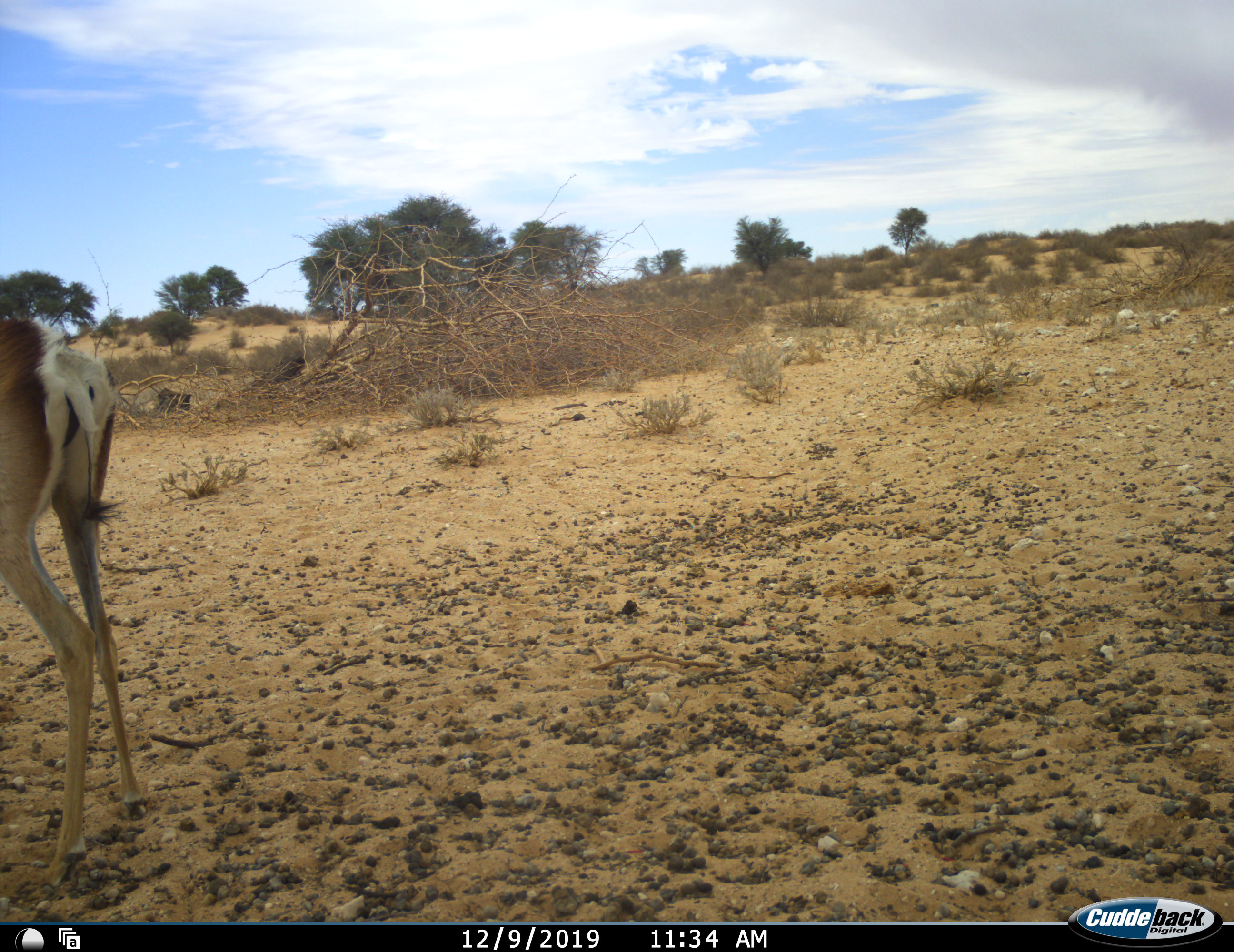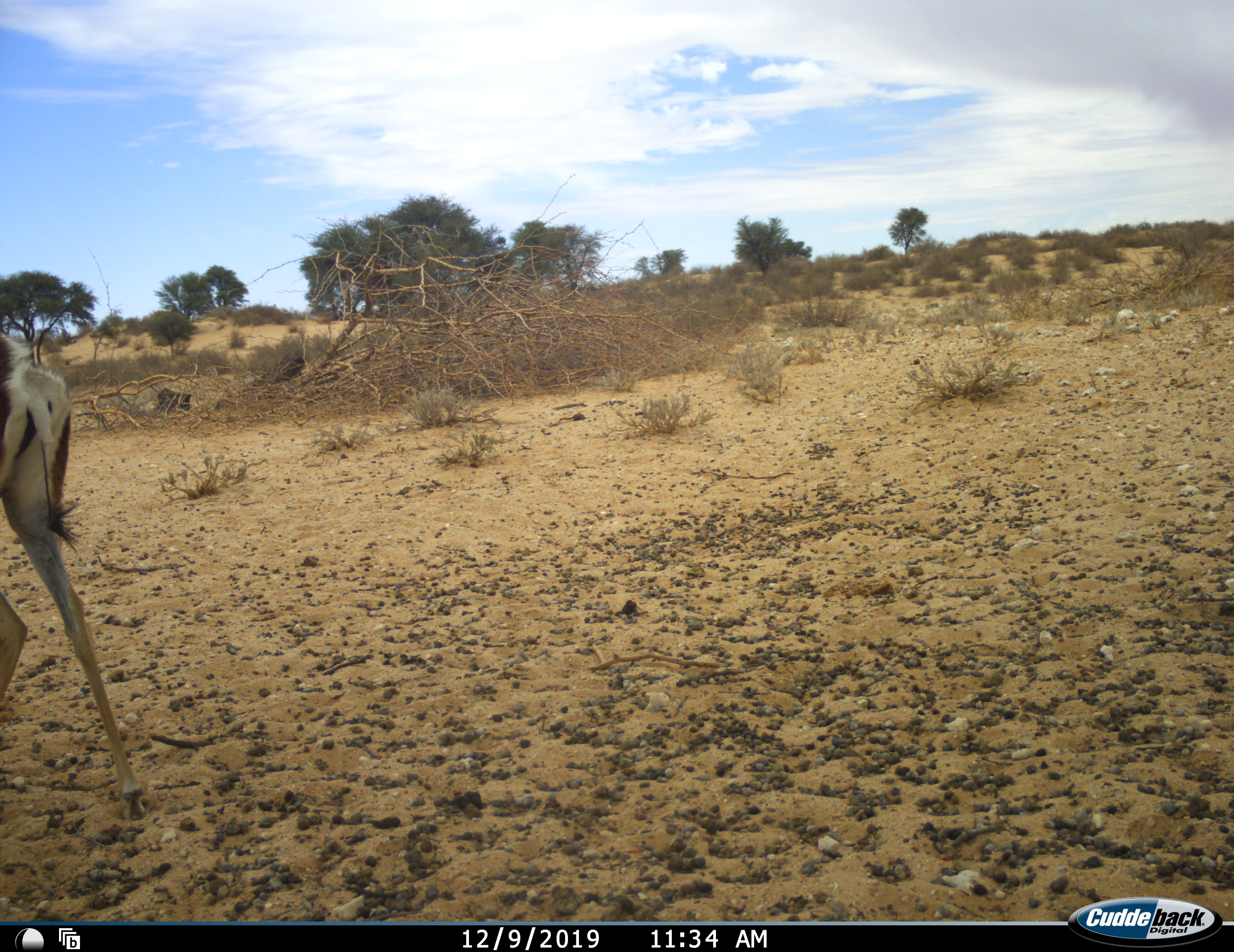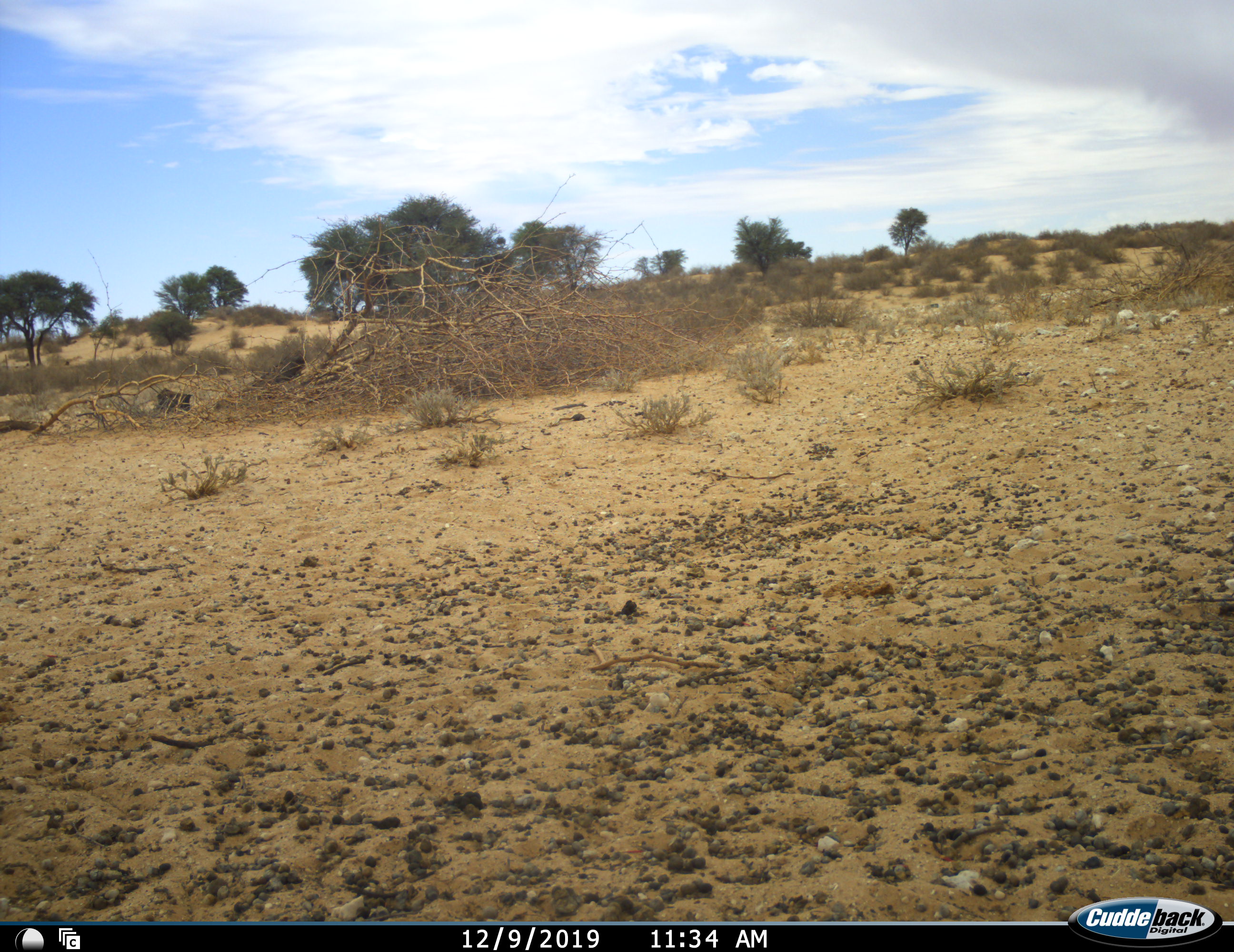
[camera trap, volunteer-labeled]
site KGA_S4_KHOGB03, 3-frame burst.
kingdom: Animalia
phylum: Chordata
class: Mammalia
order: Artiodactyla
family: Bovidae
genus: Antidorcas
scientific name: Antidorcas marsupialis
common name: springbok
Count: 1.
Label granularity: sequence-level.